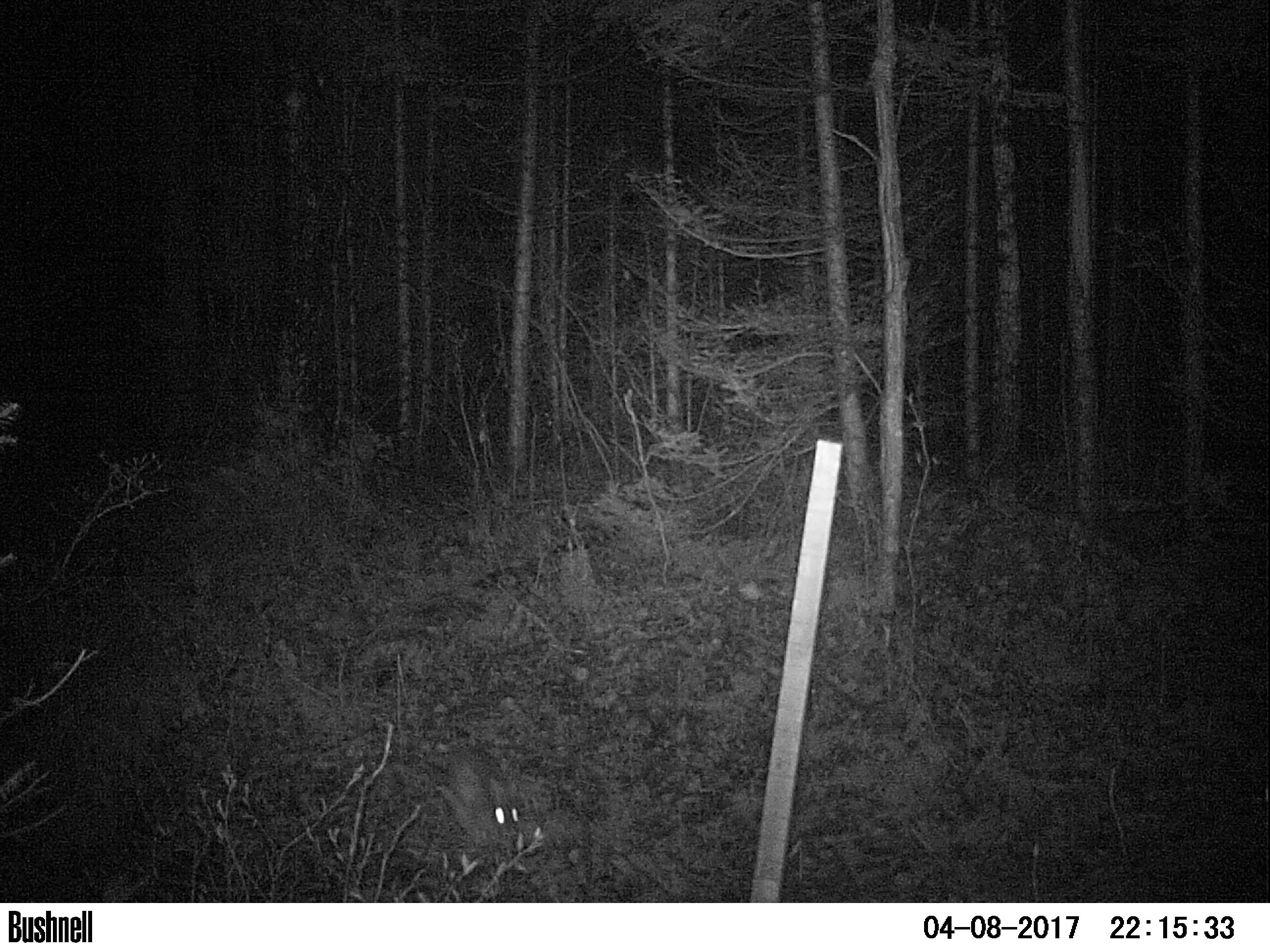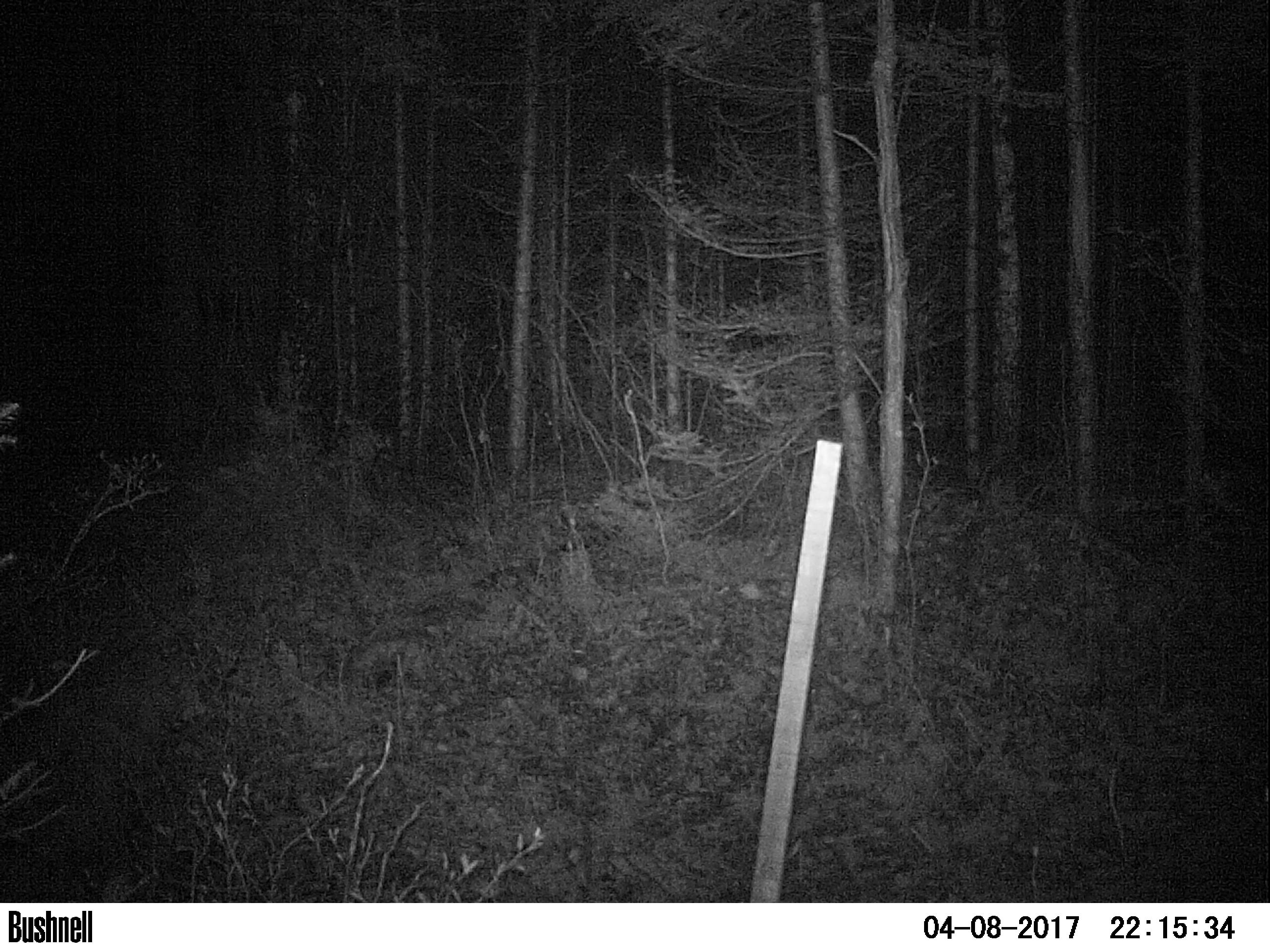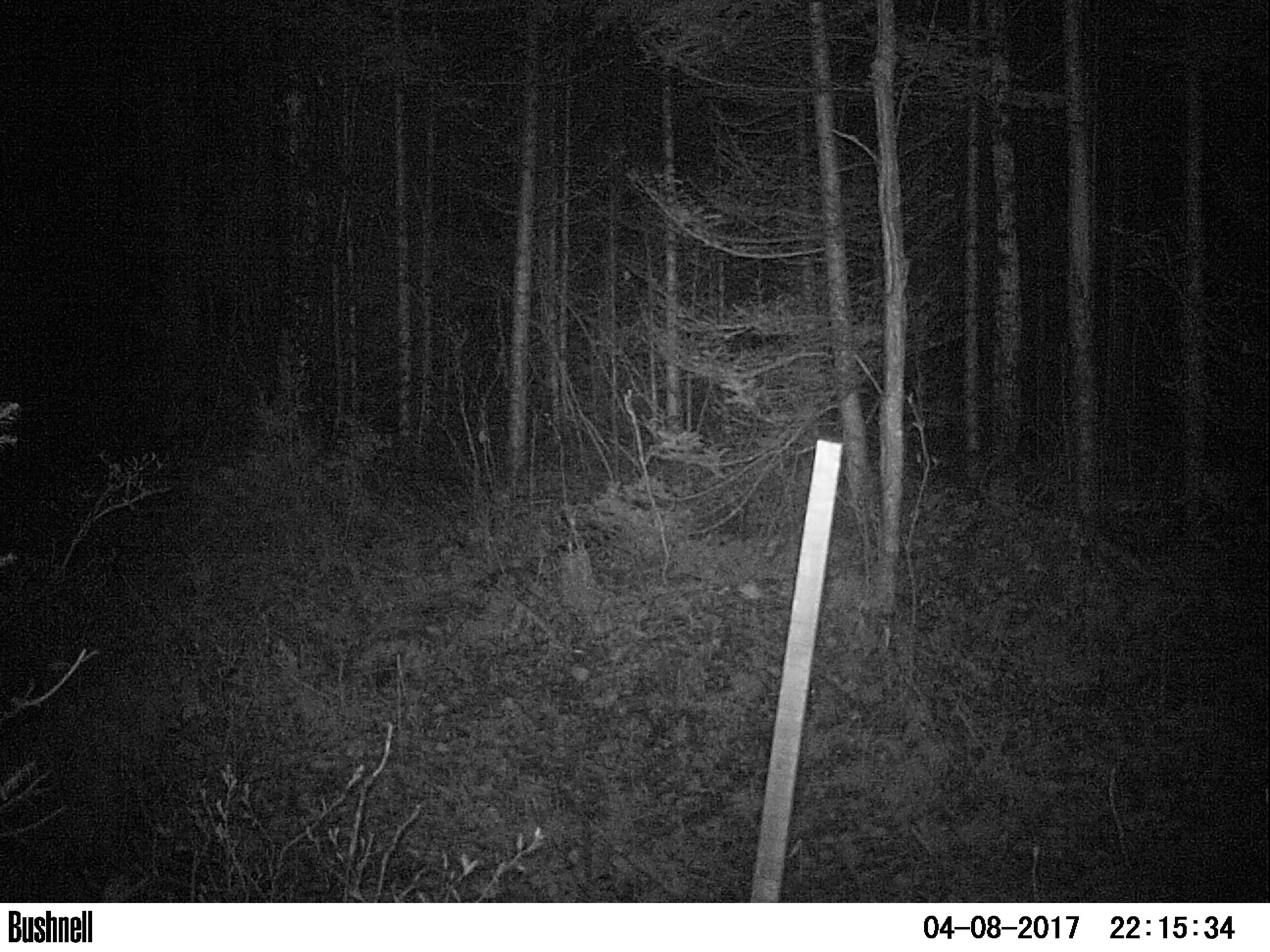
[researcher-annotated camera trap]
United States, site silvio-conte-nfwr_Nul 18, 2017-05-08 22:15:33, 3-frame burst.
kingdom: Animalia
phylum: Chordata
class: Mammalia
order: Lagomorpha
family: Leporidae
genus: Lepus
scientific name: Lepus americanus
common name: snowshoe hare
Snowshoe hare (Lepus americanus).